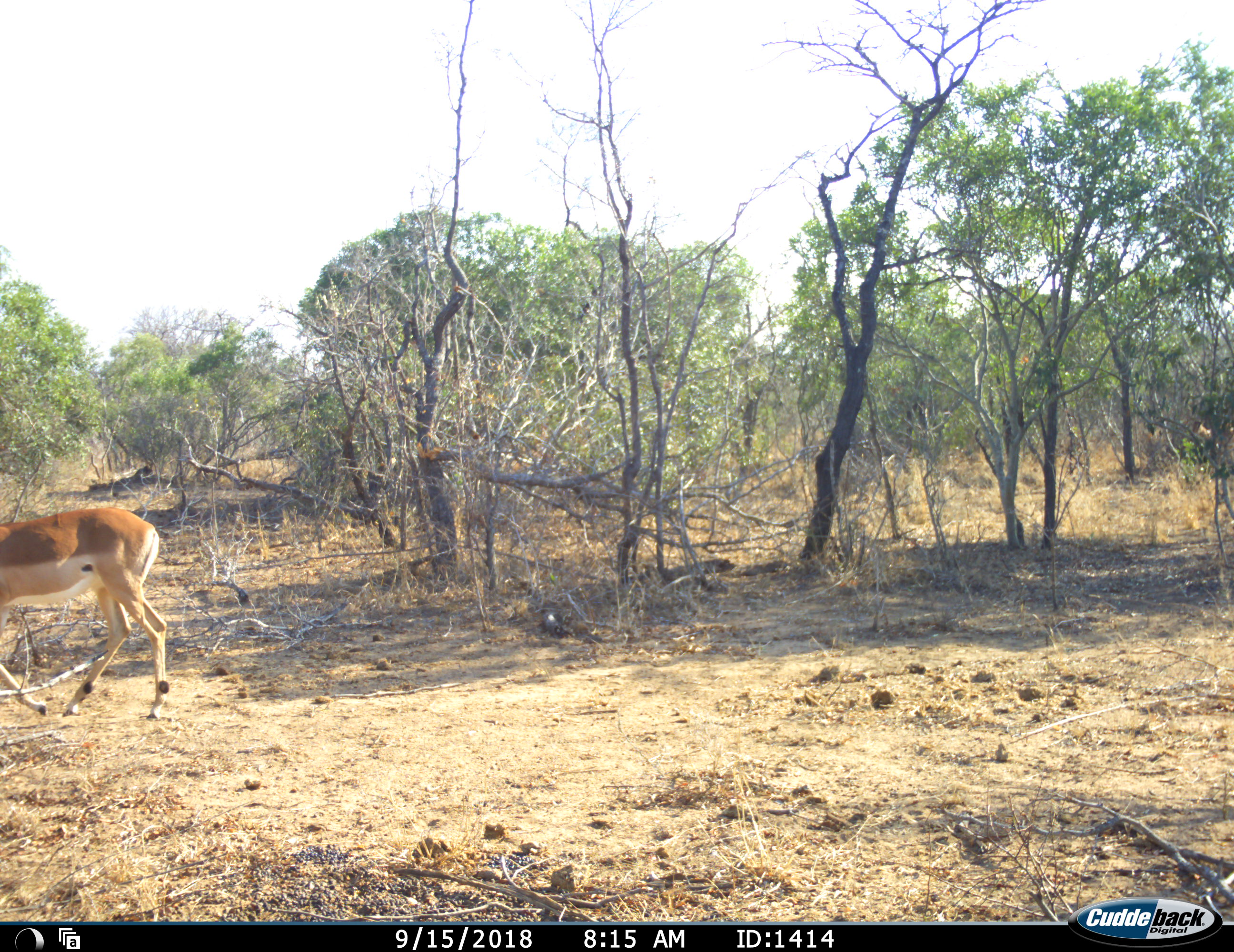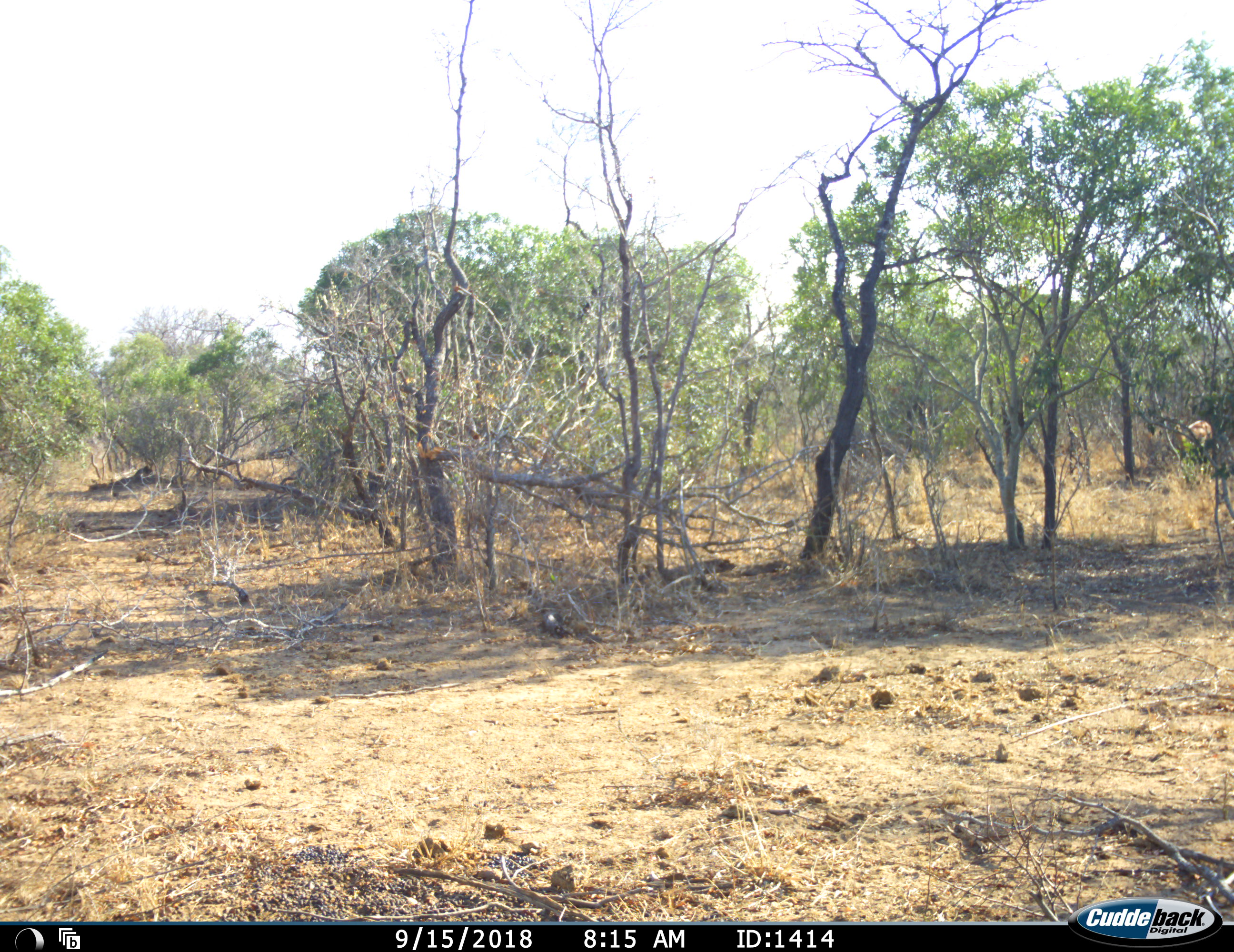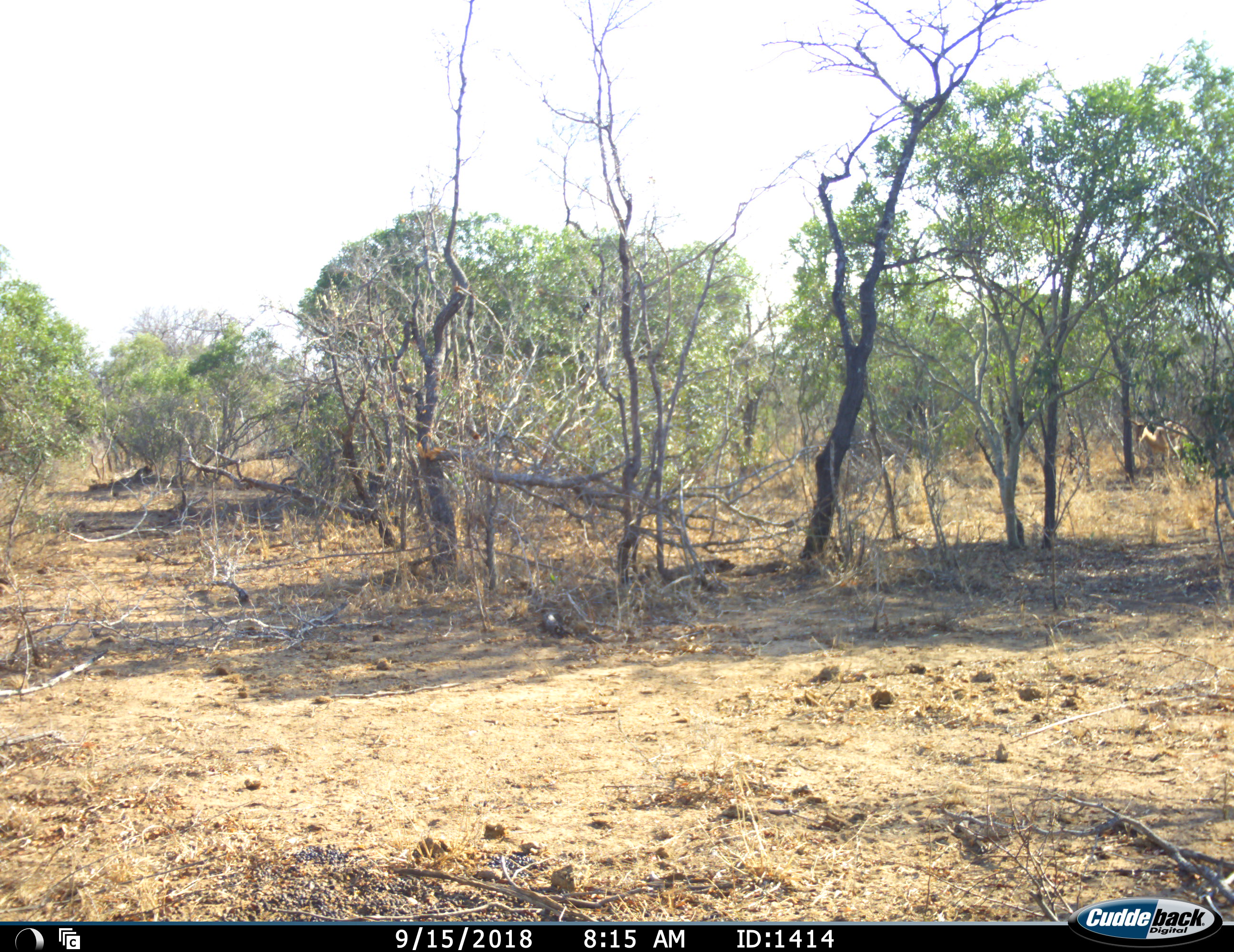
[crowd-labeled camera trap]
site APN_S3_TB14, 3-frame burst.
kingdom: Animalia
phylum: Chordata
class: Mammalia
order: Artiodactyla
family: Bovidae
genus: Aepyceros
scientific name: Aepyceros melampus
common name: impala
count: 2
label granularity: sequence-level